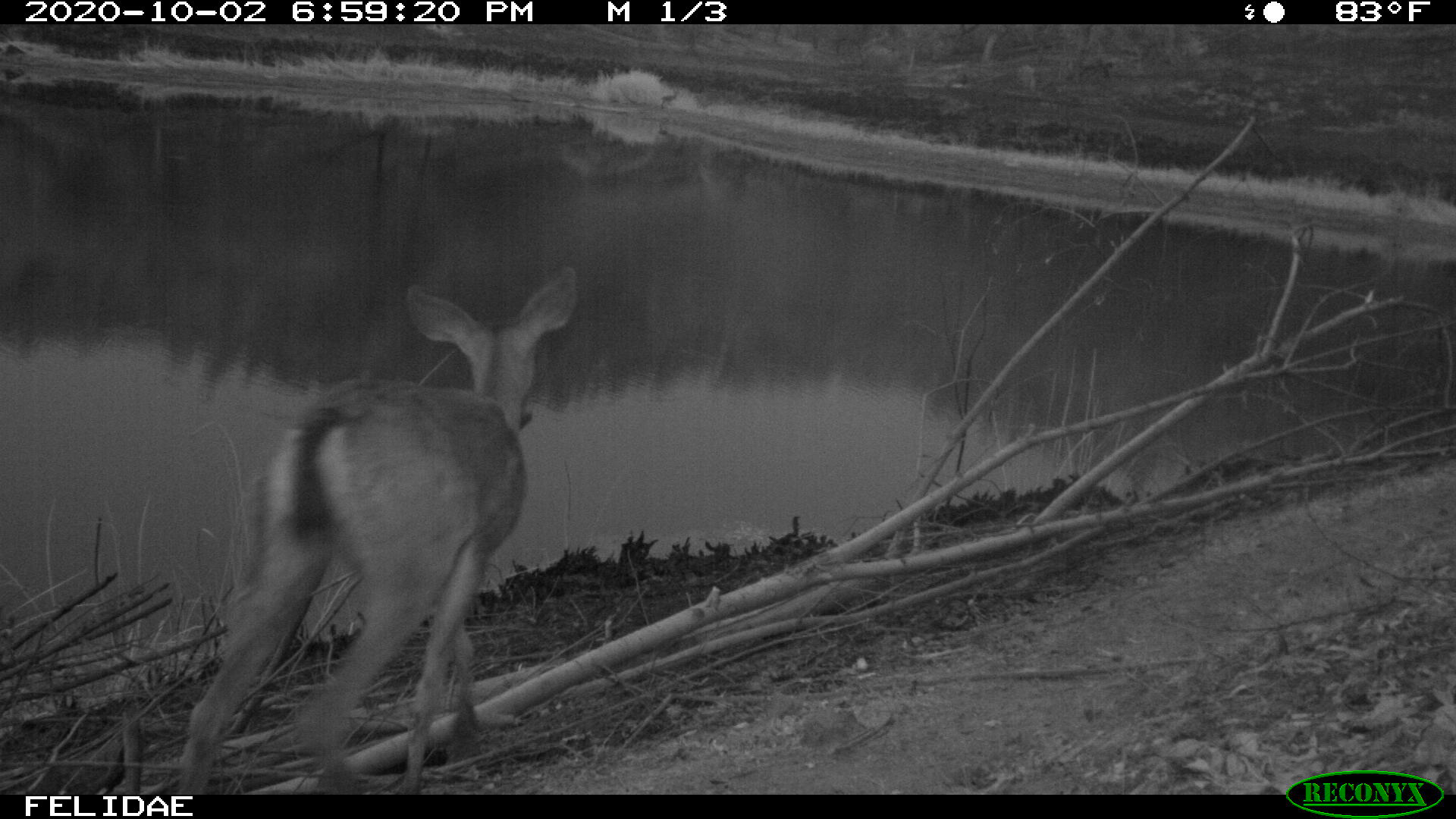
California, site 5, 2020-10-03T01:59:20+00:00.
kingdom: Animalia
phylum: Chordata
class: Mammalia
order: Artiodactyla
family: Cervidae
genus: Odocoileus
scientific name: Odocoileus hemionus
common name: mule deer